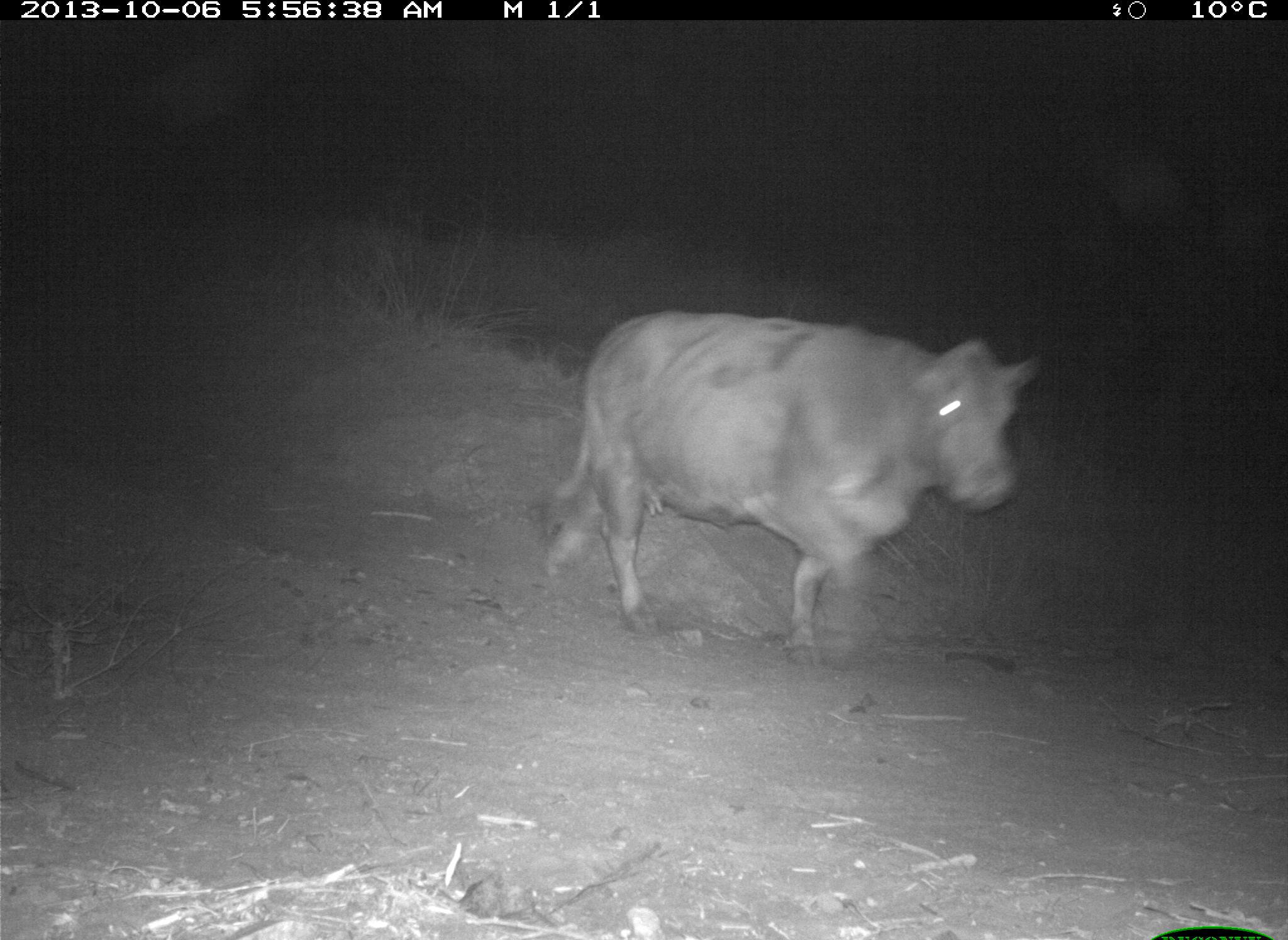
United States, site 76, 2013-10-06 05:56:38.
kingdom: Animalia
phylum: Chordata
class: Mammalia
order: Artiodactyla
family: Bovidae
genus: Bos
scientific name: Bos taurus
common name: cow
Cow (Bos taurus).